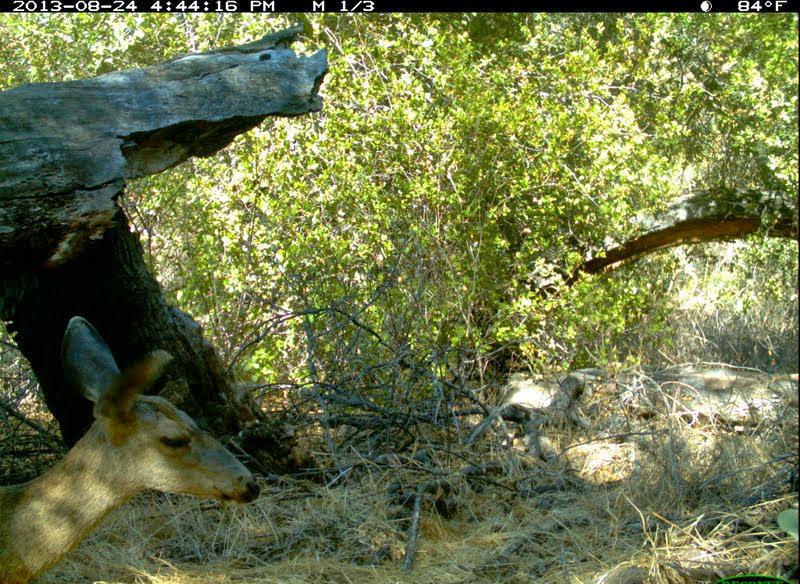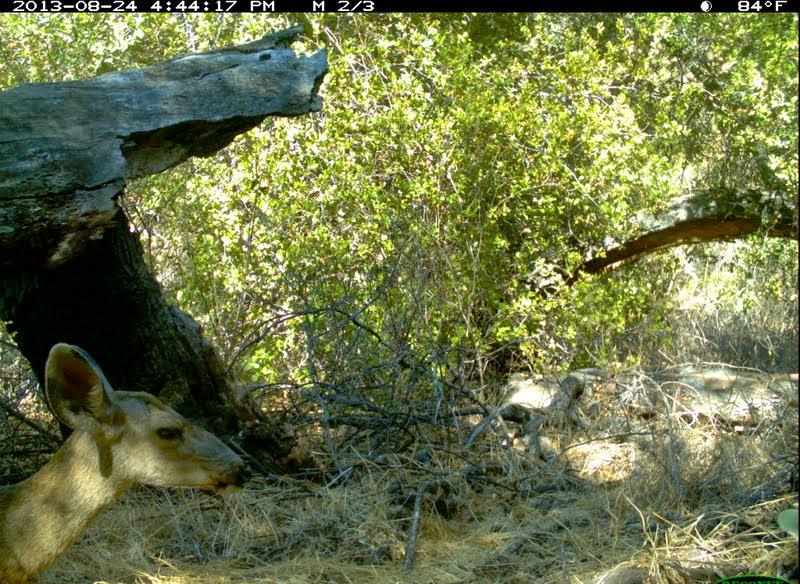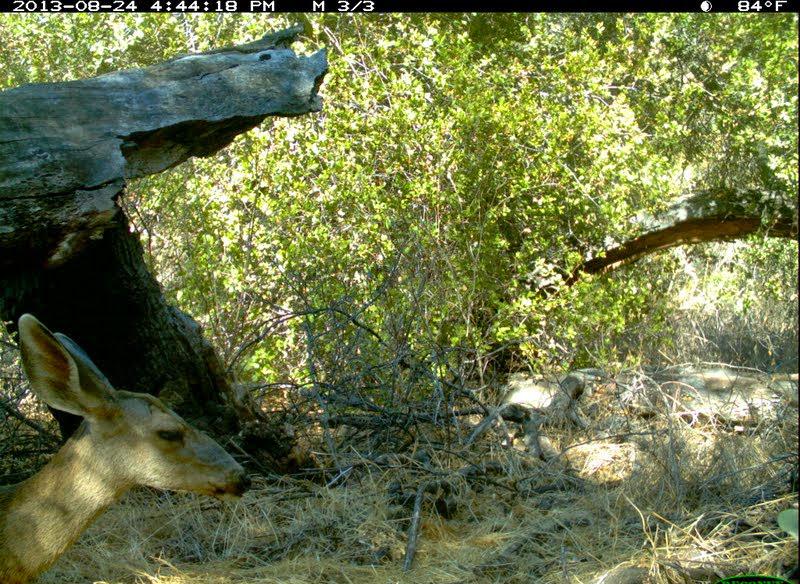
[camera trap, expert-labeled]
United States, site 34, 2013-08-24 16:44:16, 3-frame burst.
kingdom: Animalia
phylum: Chordata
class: Mammalia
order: Artiodactyla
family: Cervidae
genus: Odocoileus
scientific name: Odocoileus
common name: deer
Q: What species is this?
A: Deer (Odocoileus).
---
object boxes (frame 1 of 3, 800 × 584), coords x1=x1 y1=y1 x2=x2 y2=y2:
deer: x1=0 y1=313 x2=262 y2=584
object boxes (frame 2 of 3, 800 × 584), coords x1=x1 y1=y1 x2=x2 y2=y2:
deer: x1=0 y1=342 x2=254 y2=584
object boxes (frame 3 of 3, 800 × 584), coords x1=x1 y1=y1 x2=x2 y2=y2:
deer: x1=0 y1=313 x2=255 y2=584